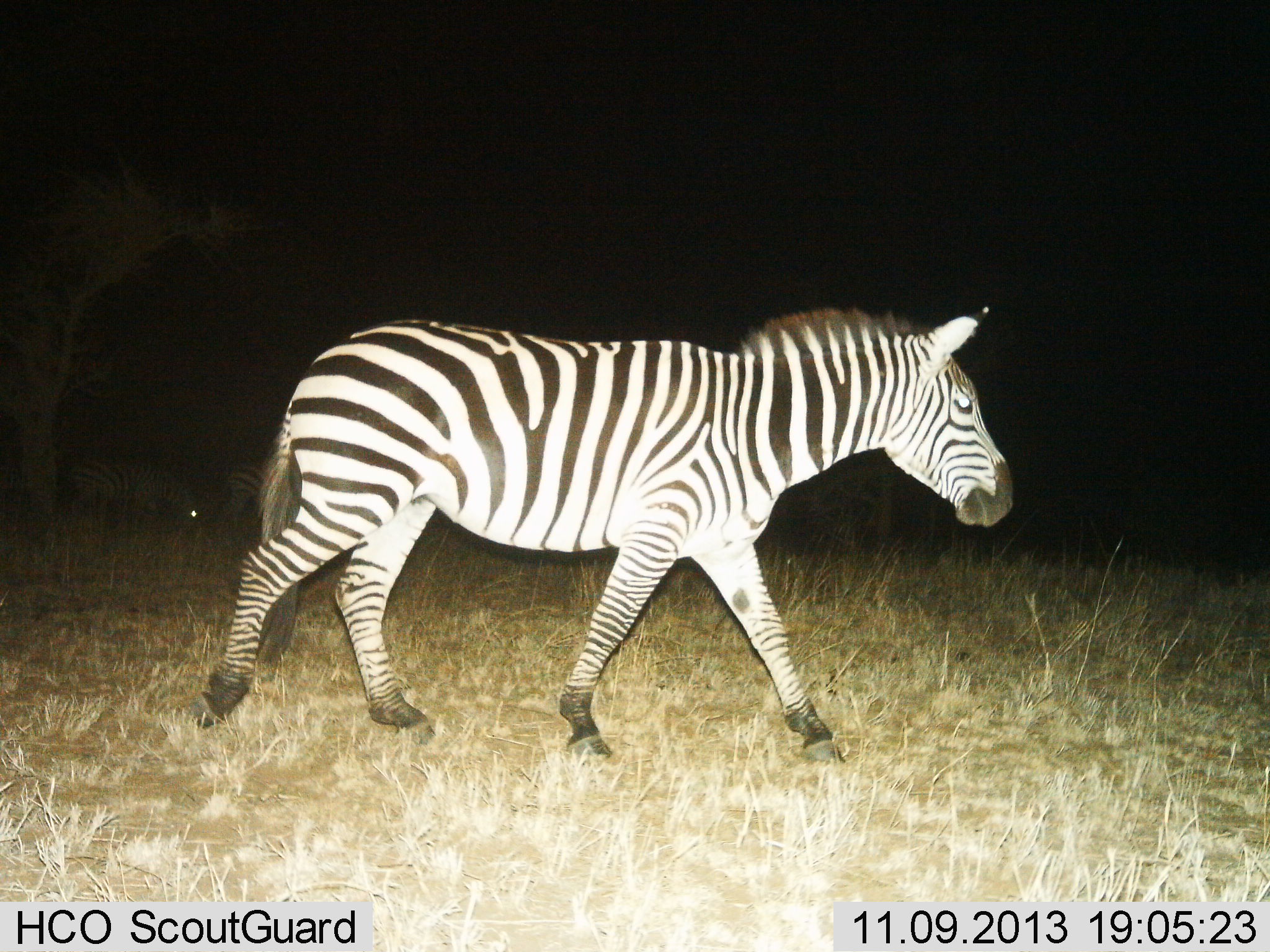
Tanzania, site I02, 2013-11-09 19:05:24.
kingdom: Animalia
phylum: Chordata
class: Mammalia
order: Perissodactyla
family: Equidae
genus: Equus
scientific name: Equus quagga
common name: plains zebra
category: zebra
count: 1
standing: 10%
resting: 0%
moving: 100%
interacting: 0%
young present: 0%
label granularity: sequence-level